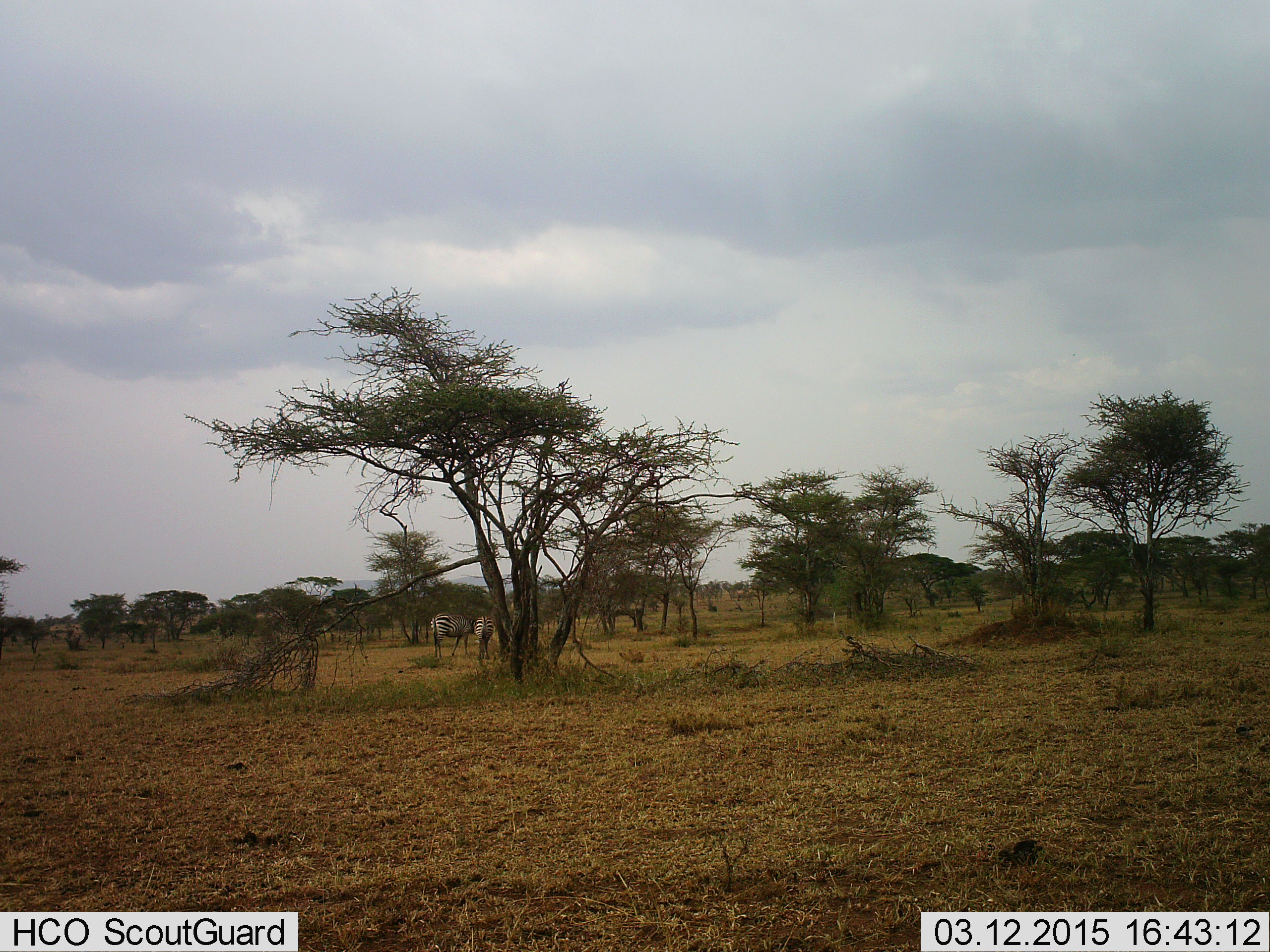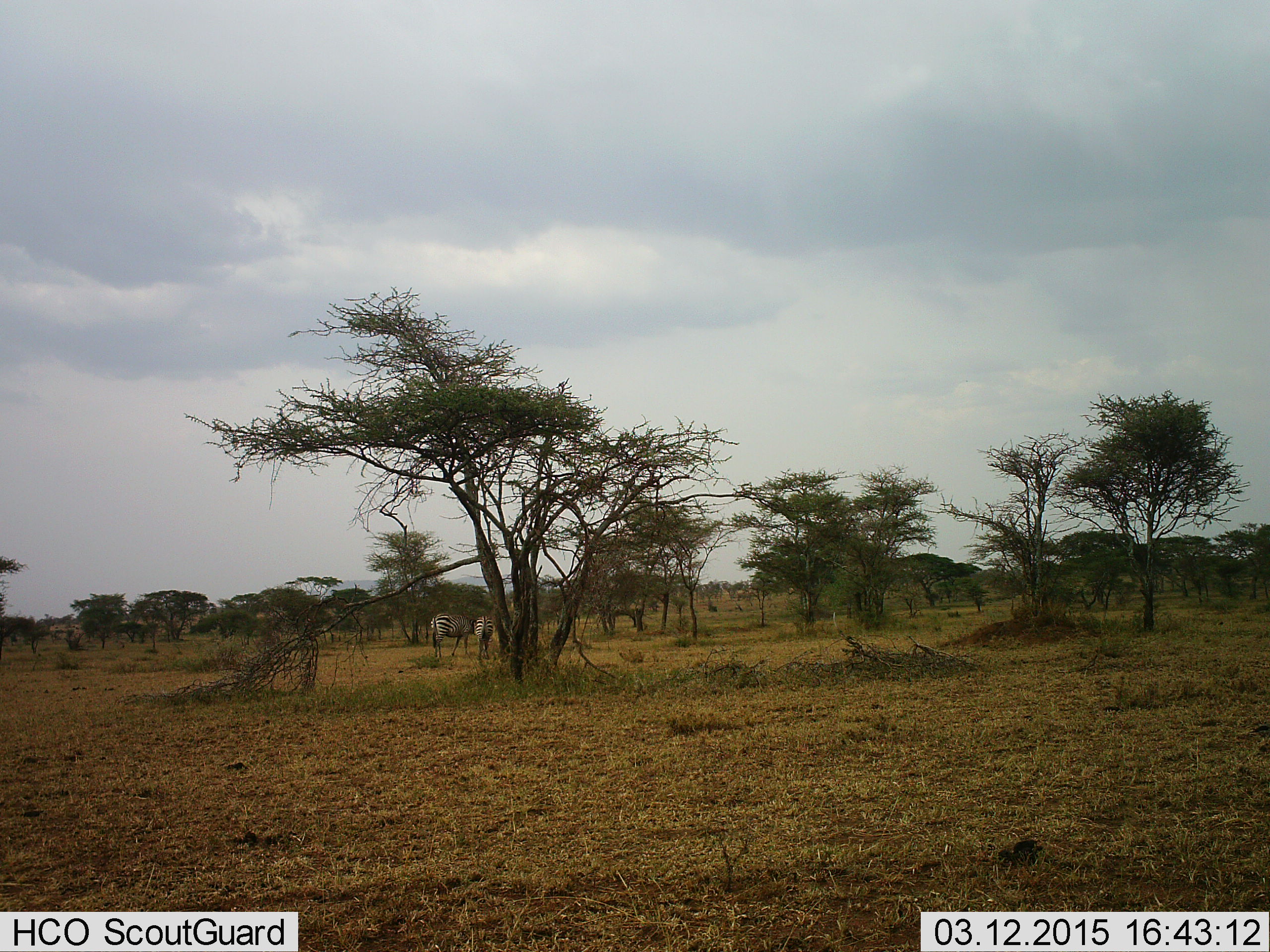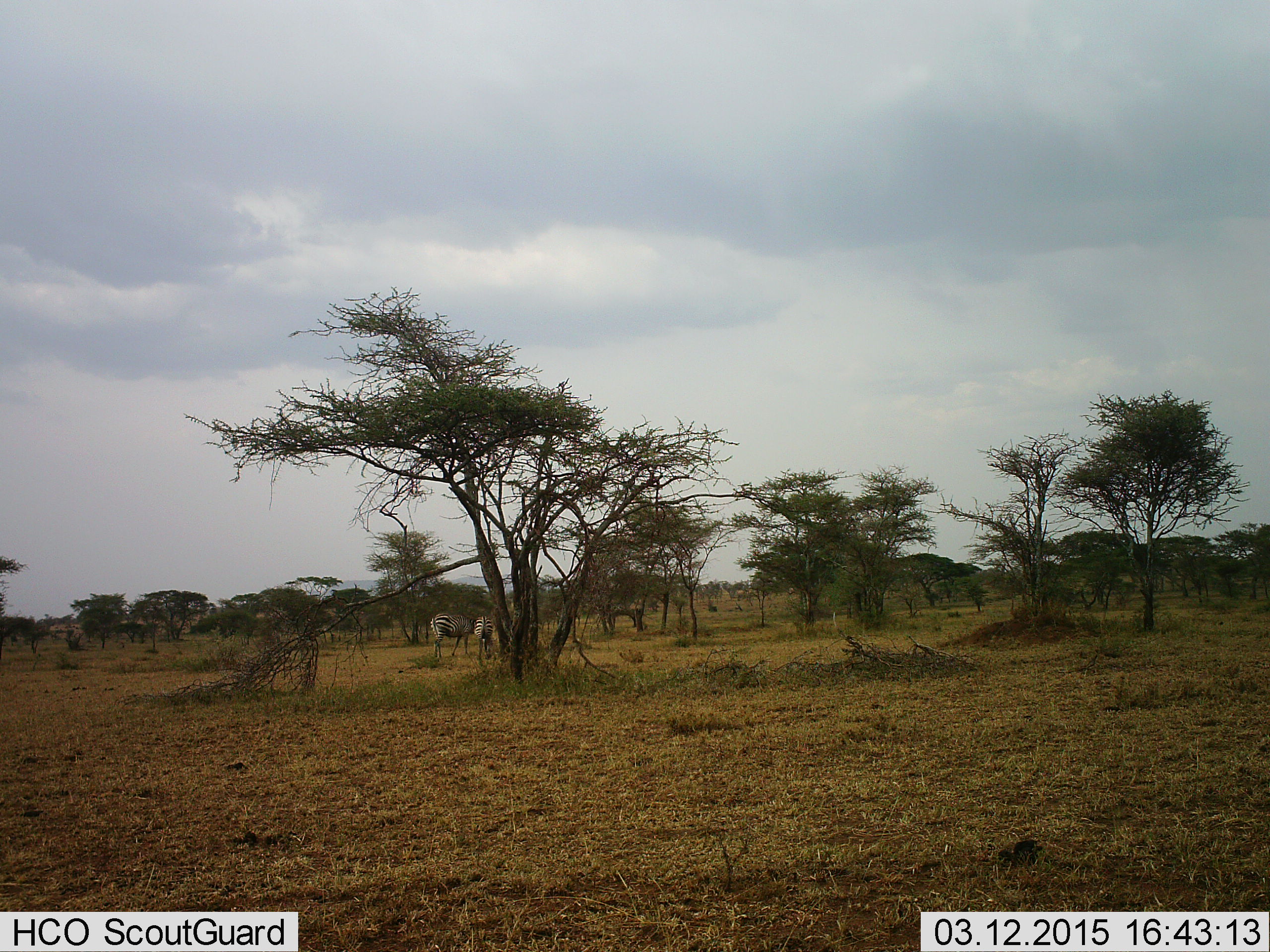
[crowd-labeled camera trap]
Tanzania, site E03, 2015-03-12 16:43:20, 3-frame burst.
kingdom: Animalia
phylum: Chordata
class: Mammalia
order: Perissodactyla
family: Equidae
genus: Equus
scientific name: Equus quagga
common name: plains zebra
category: zebra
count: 2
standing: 55%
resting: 0%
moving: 0%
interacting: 0%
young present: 0%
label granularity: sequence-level